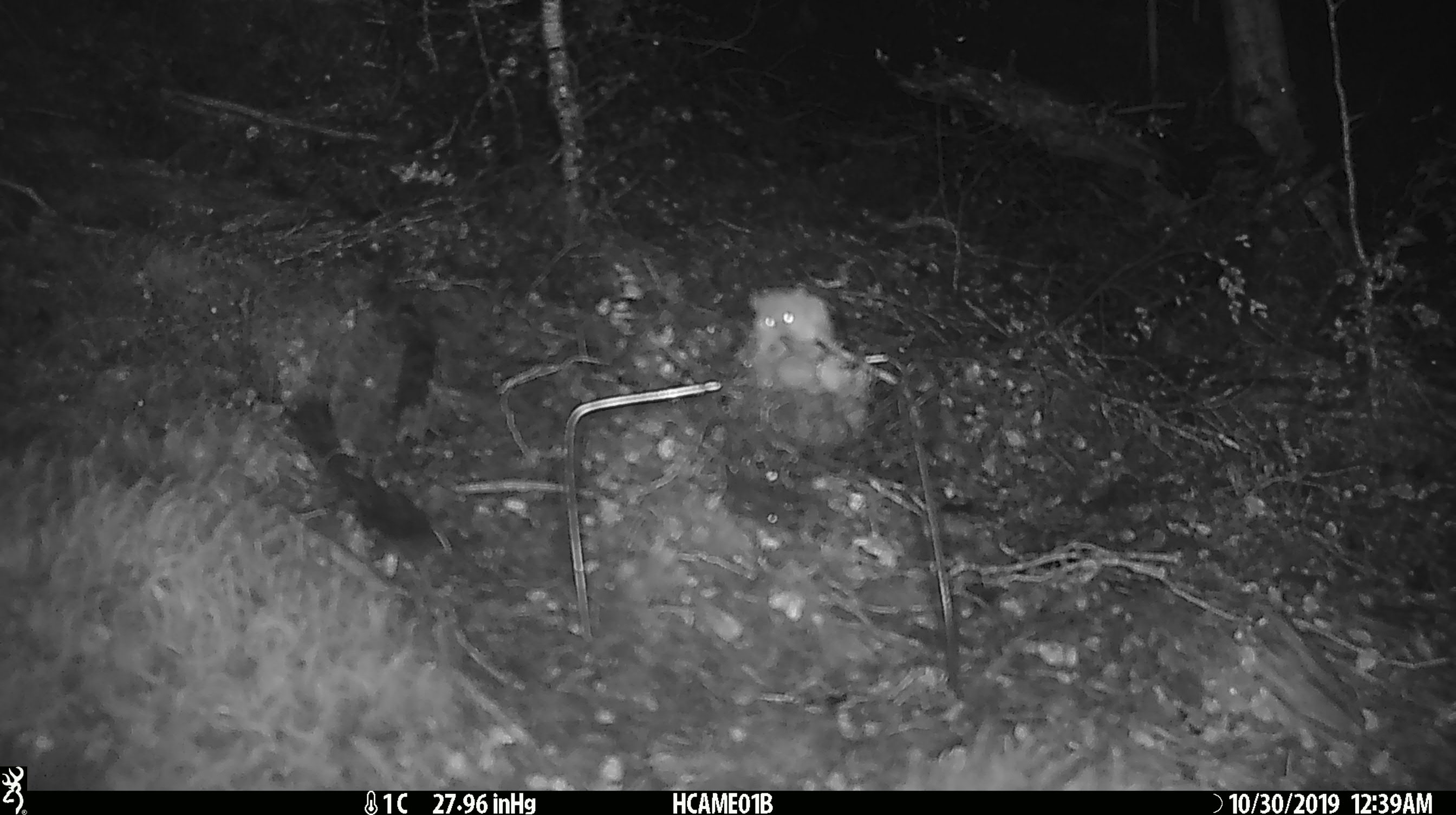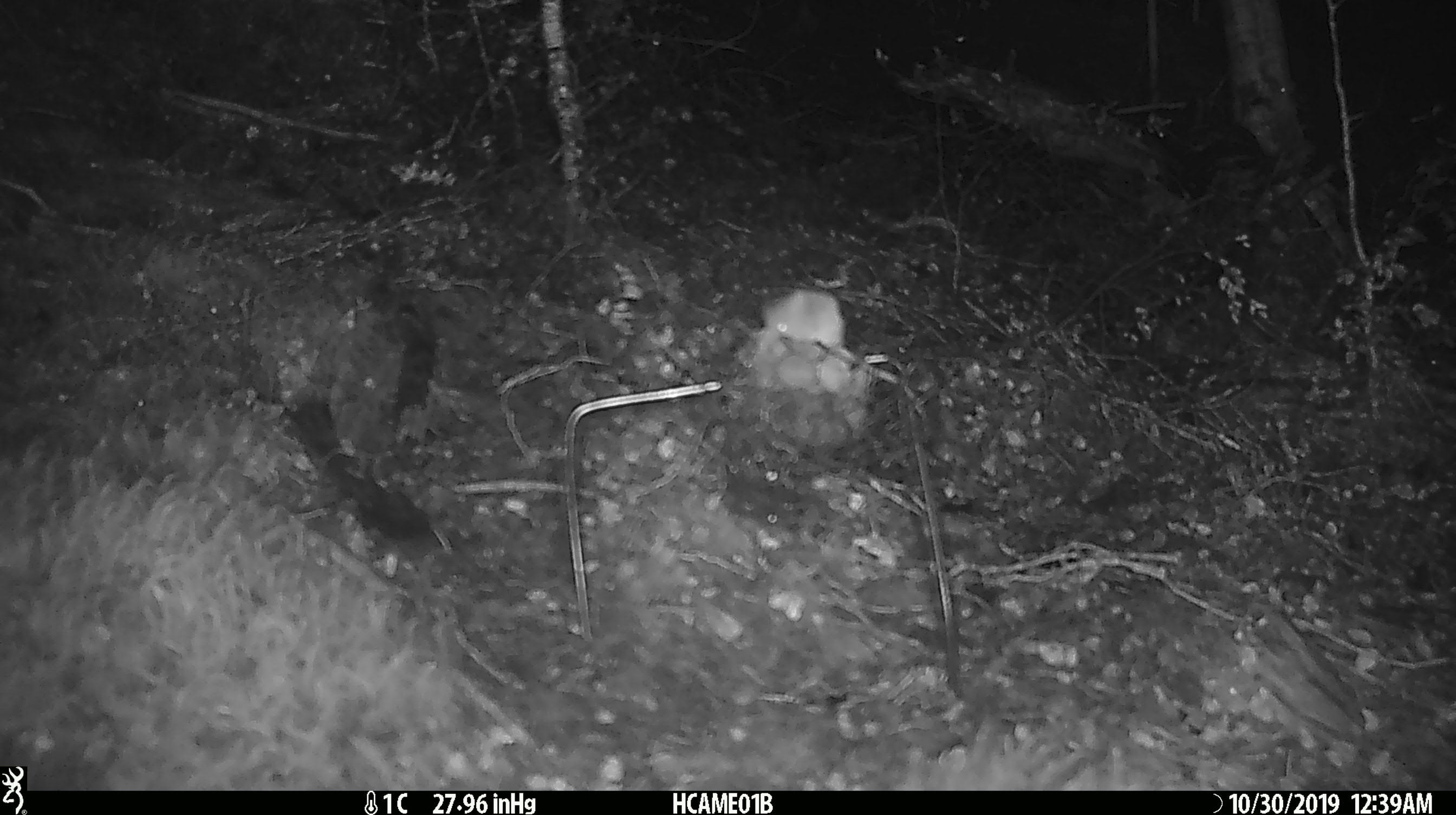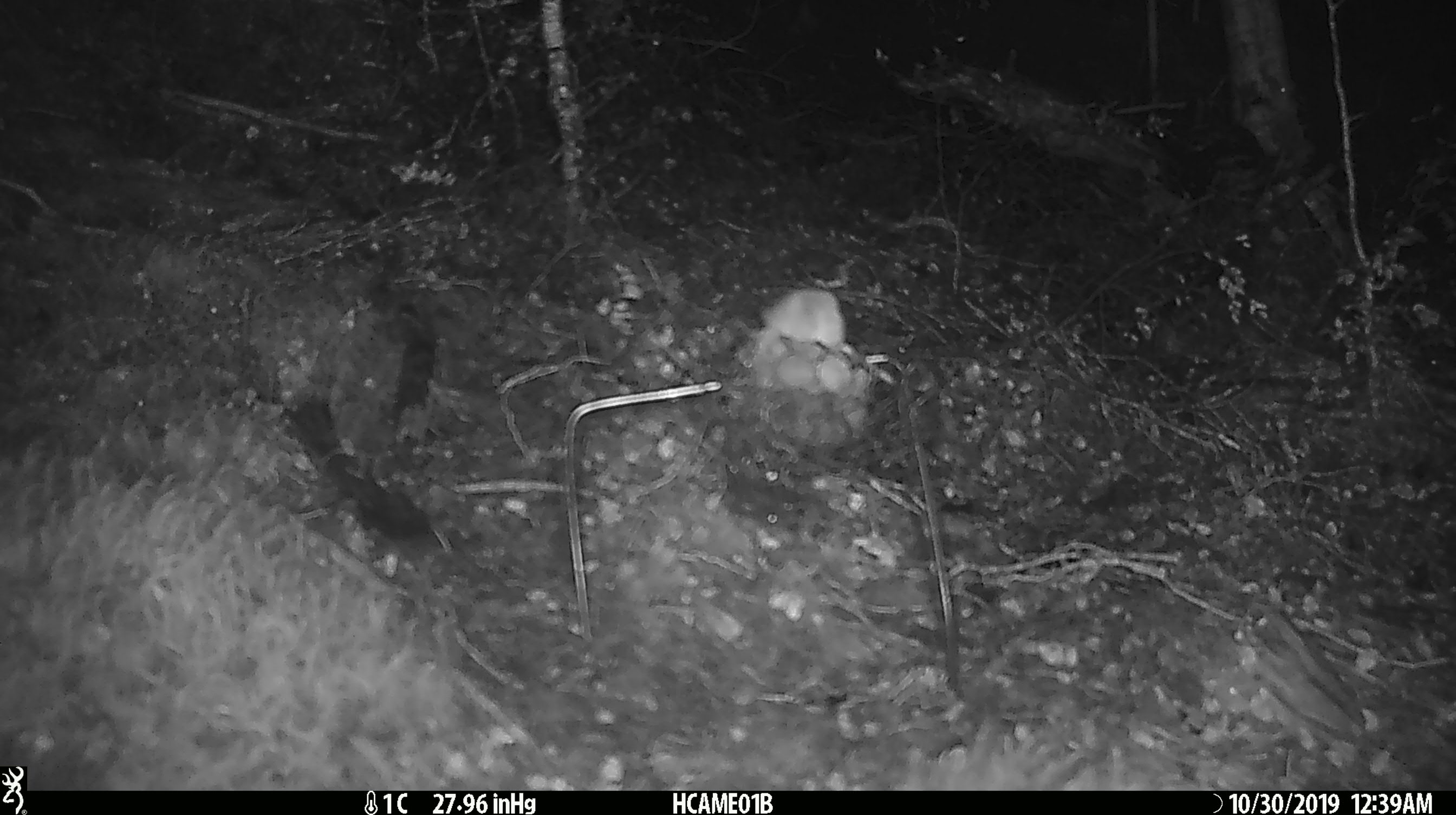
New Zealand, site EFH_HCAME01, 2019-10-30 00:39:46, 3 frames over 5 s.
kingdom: Animalia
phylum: Chordata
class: Mammalia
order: Rodentia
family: Muridae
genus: Mus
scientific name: Mus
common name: mouse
Mouse (Mus).